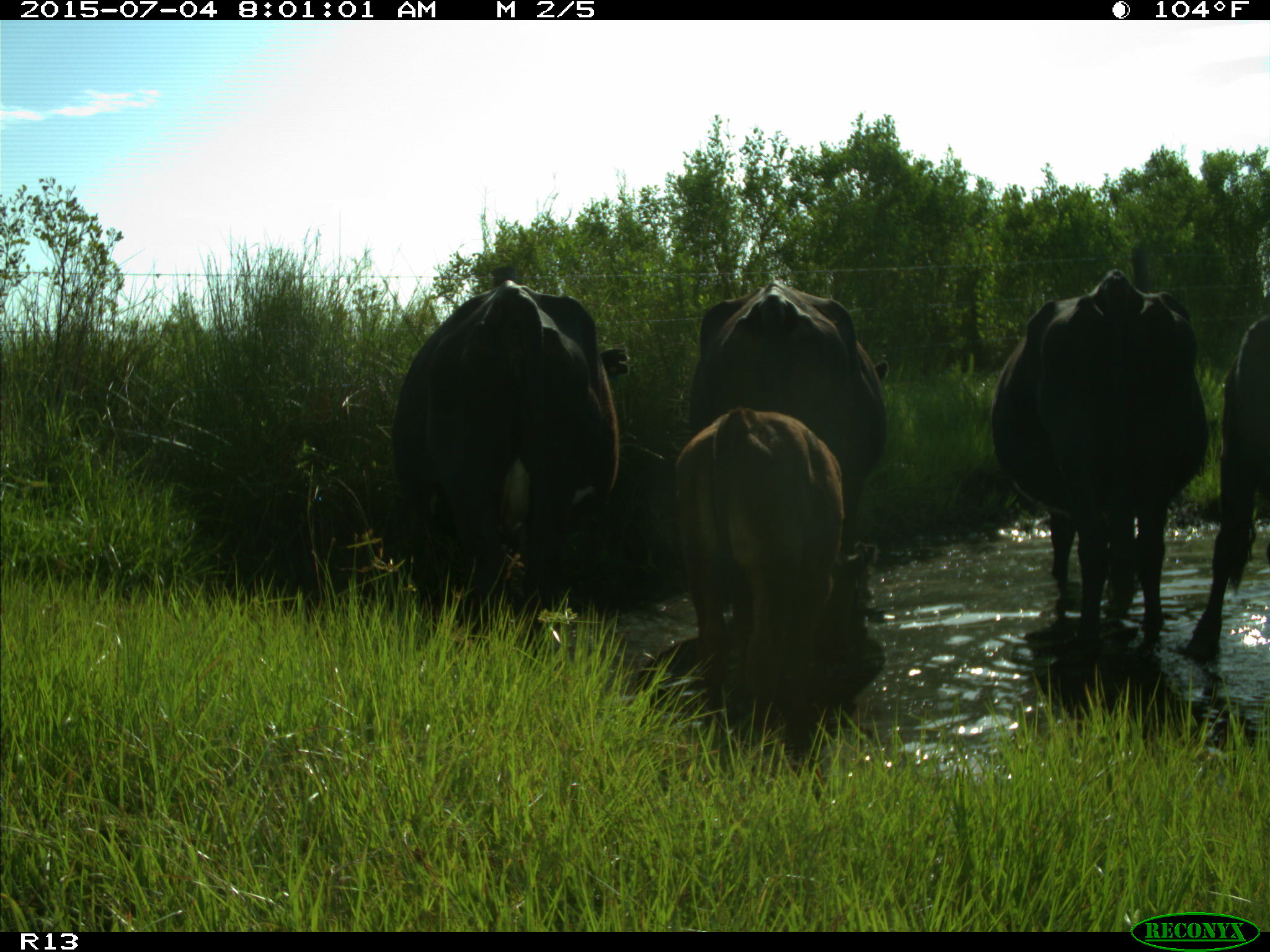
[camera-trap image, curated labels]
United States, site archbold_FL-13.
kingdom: Animalia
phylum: Chordata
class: Mammalia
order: Artiodactyla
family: Bovidae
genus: Bos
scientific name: Bos taurus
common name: domestic cow